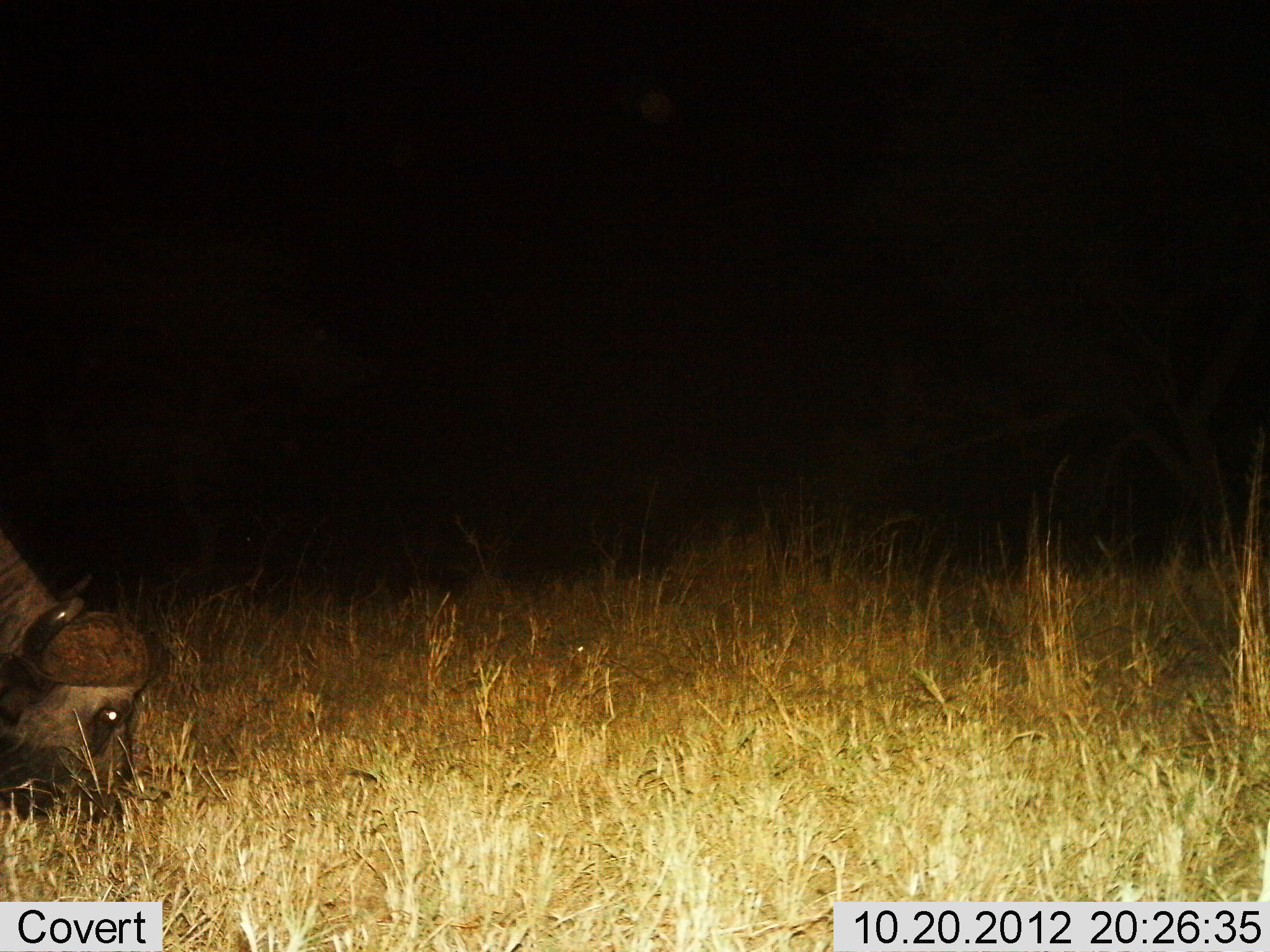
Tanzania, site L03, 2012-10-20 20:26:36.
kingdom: Animalia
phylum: Chordata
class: Mammalia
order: Artiodactyla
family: Bovidae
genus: Syncerus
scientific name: Syncerus caffer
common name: cape buffalo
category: buffalo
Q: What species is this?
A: Buffalo (cape buffalo) (Syncerus caffer).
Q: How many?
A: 1.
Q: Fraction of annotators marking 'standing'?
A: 20%.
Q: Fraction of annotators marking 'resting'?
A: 0%.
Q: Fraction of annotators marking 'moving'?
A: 10%.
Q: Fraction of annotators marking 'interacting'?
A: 0%.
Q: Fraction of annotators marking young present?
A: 0%.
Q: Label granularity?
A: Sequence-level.